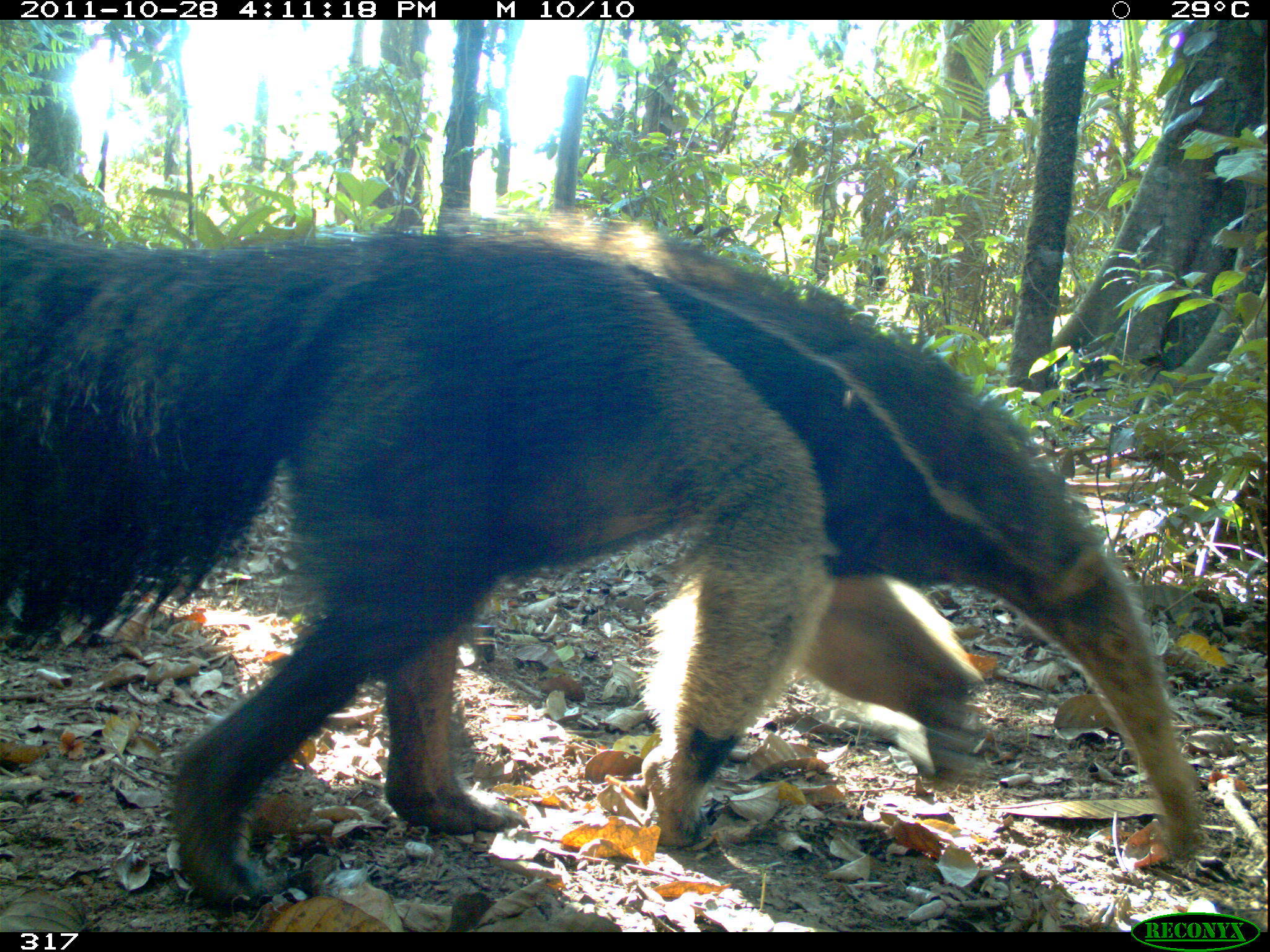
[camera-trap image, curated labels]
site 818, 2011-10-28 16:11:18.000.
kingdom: Animalia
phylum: Chordata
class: Mammalia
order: Pilosa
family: Myrmecophagidae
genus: Myrmecophaga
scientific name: Myrmecophaga tridactyla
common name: giant anteater